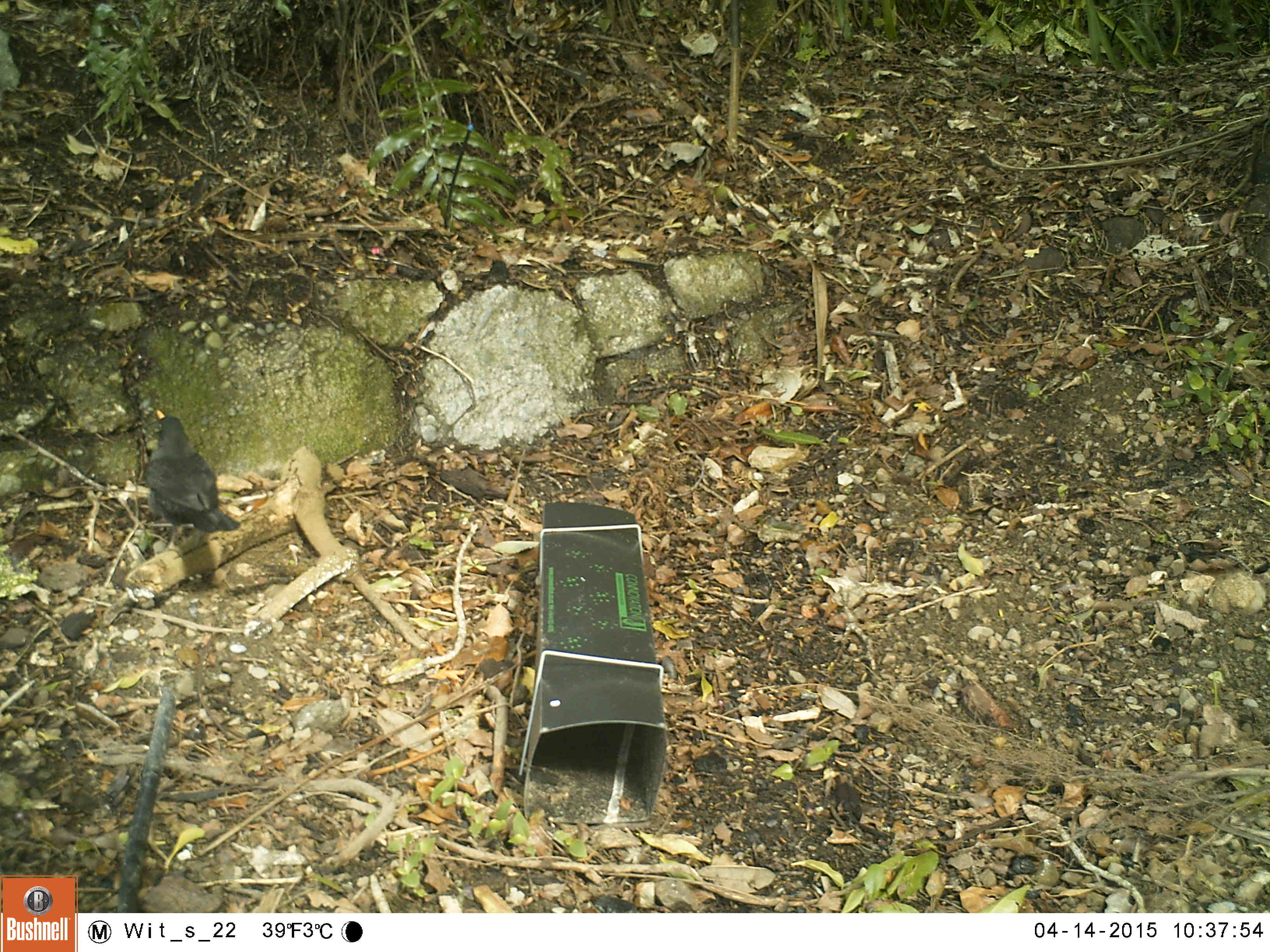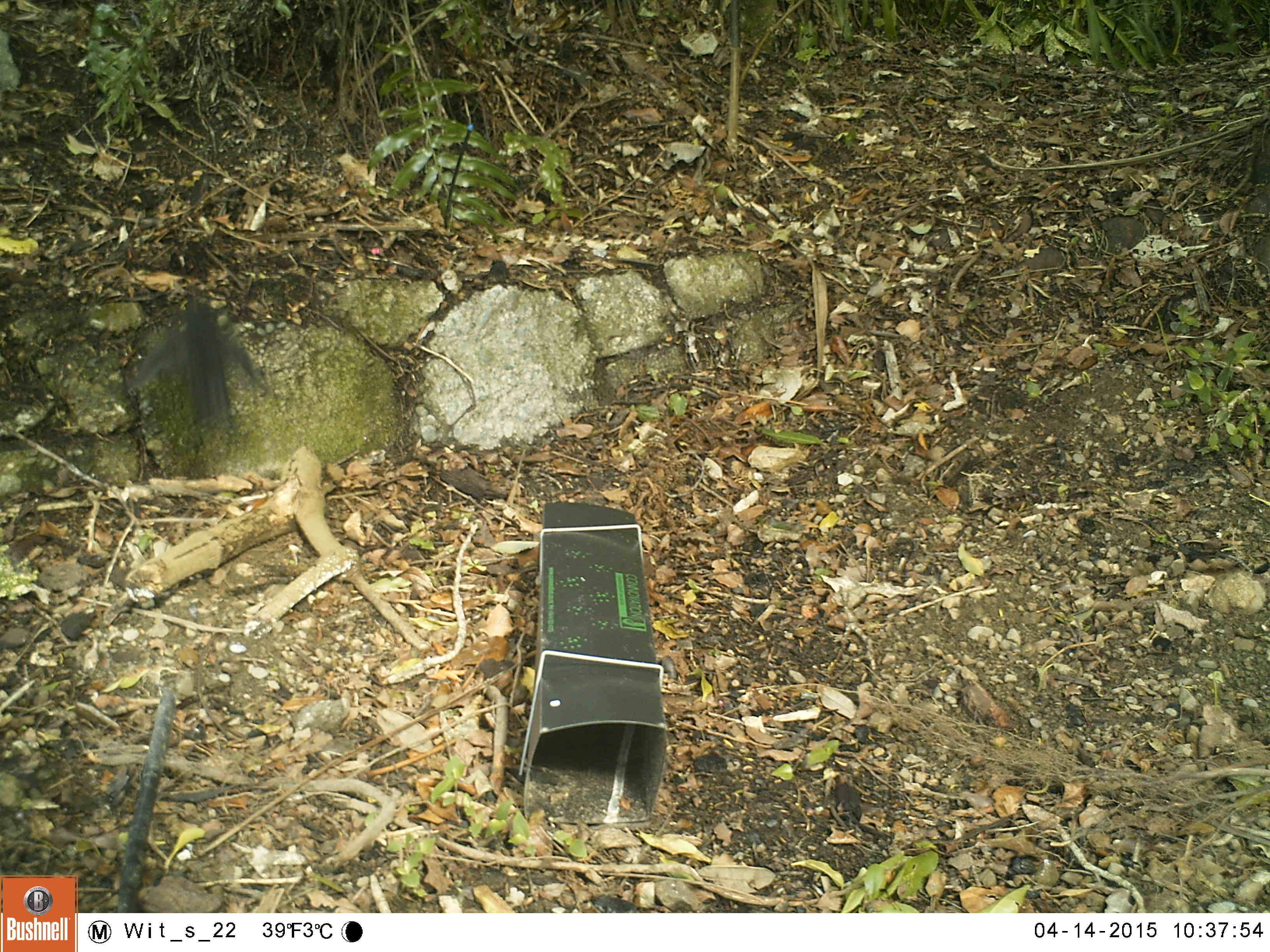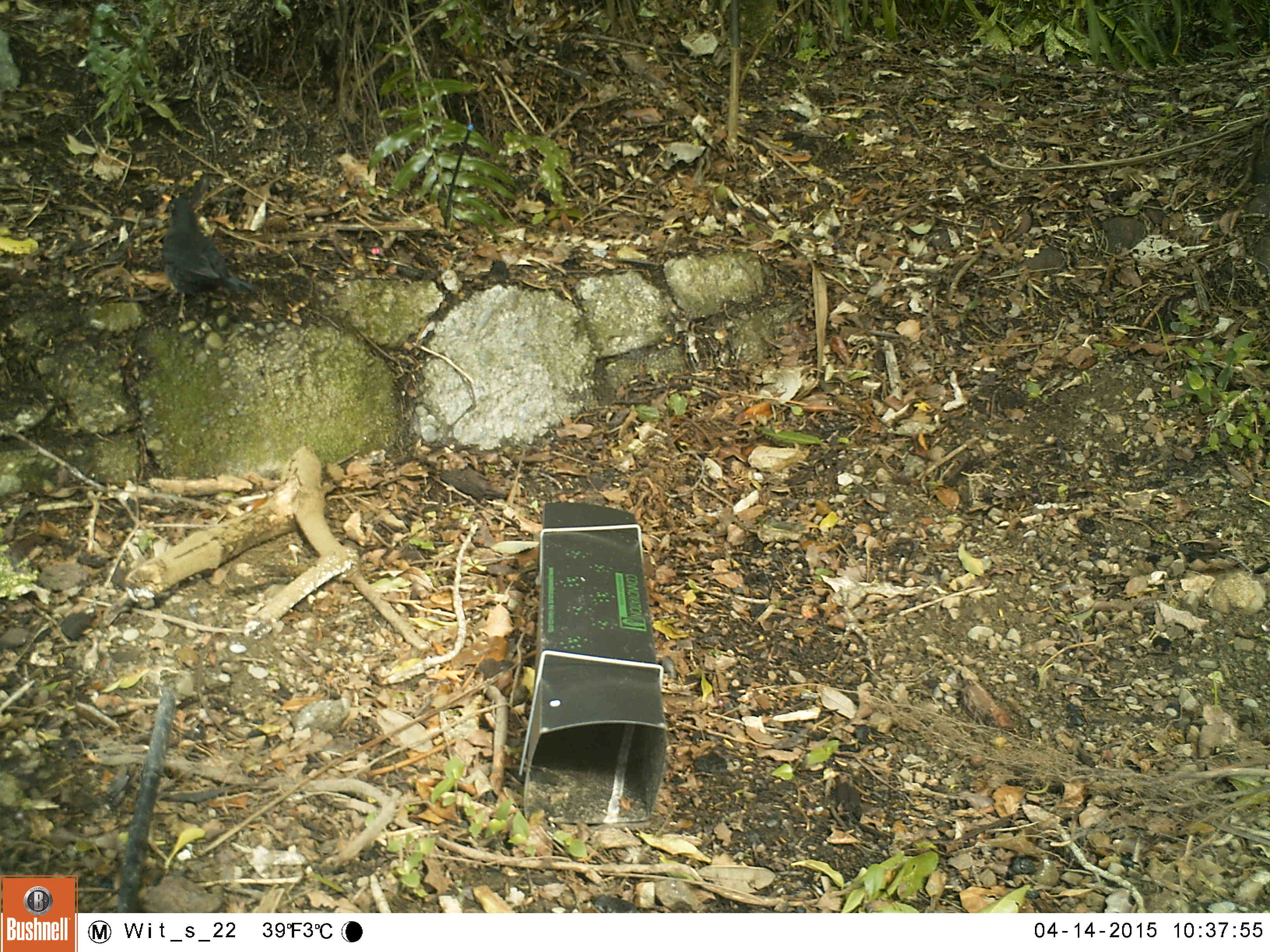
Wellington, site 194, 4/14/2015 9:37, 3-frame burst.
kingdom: Animalia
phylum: Chordata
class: Aves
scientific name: Aves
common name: bird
Bird (Aves).